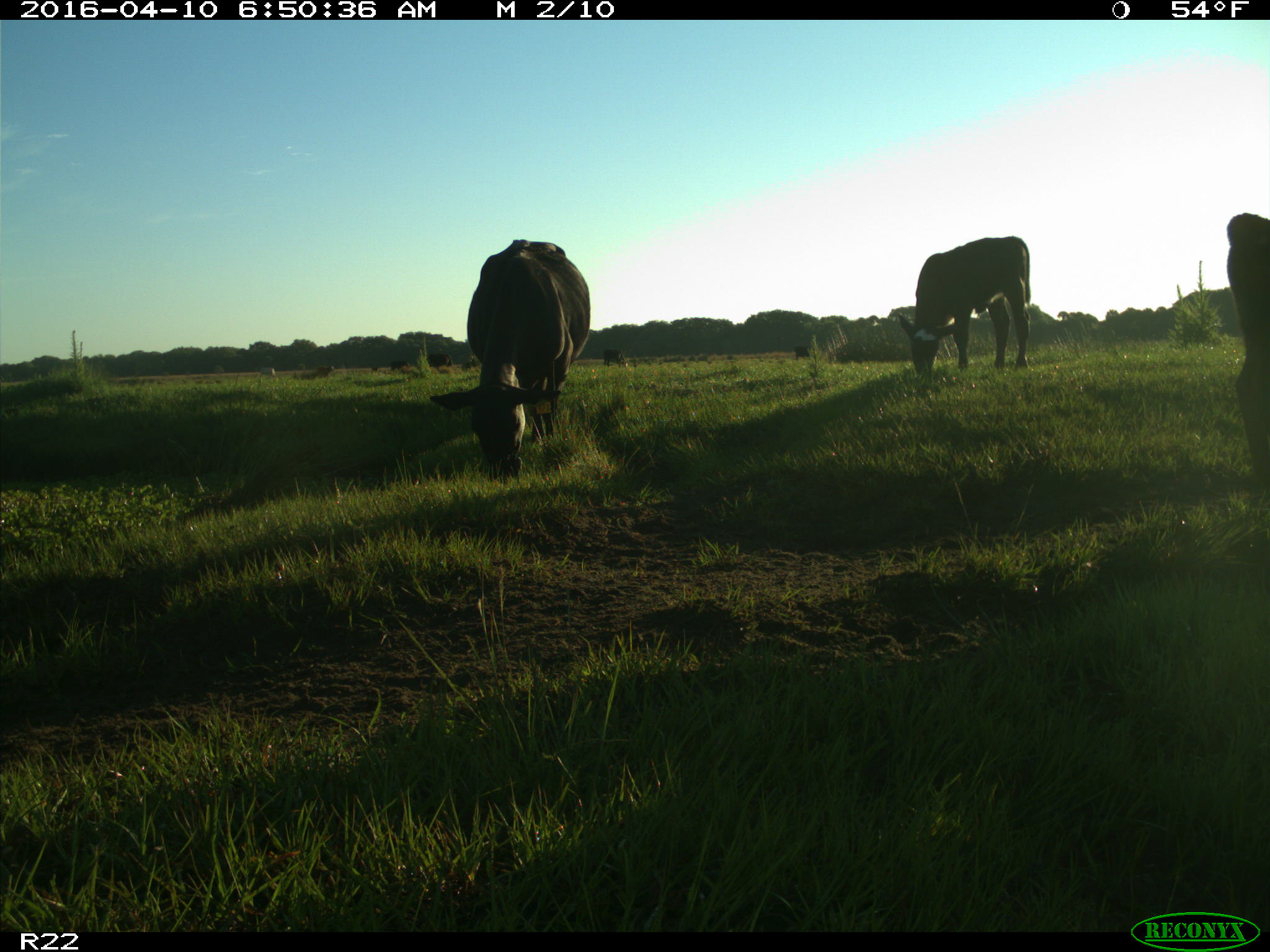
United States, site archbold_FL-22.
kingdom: Animalia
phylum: Chordata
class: Mammalia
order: Artiodactyla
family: Bovidae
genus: Bos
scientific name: Bos taurus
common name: domestic cow